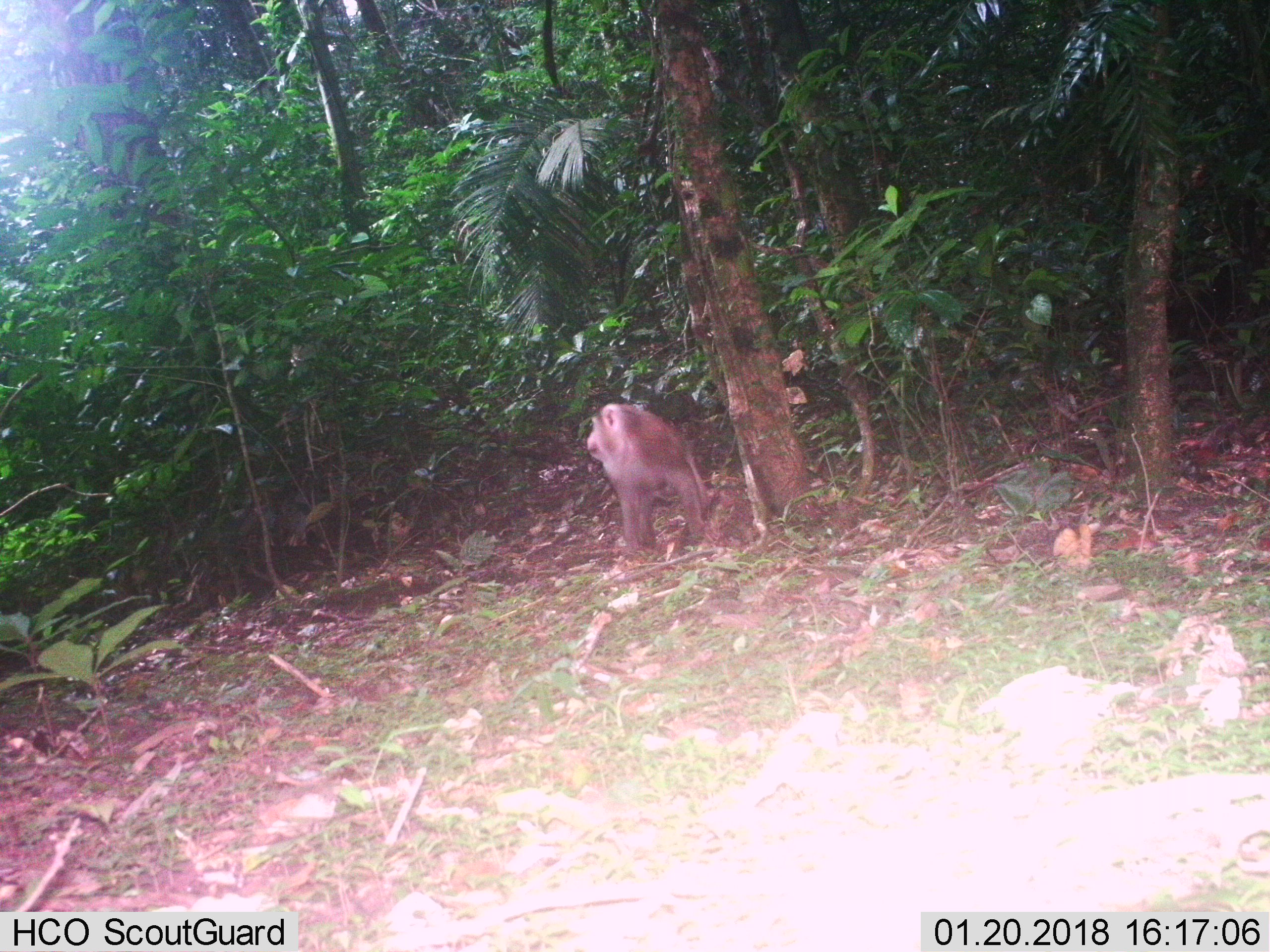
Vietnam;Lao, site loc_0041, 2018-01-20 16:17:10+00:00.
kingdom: Animalia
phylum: Chordata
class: Mammalia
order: Primates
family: Cercopithecidae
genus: Macaca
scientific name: Macaca nemestrina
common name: pig-tailed macaque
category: pig tailed macaque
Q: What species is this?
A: Pig tailed macaque (pig-tailed macaque) (Macaca nemestrina).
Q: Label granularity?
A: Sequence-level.